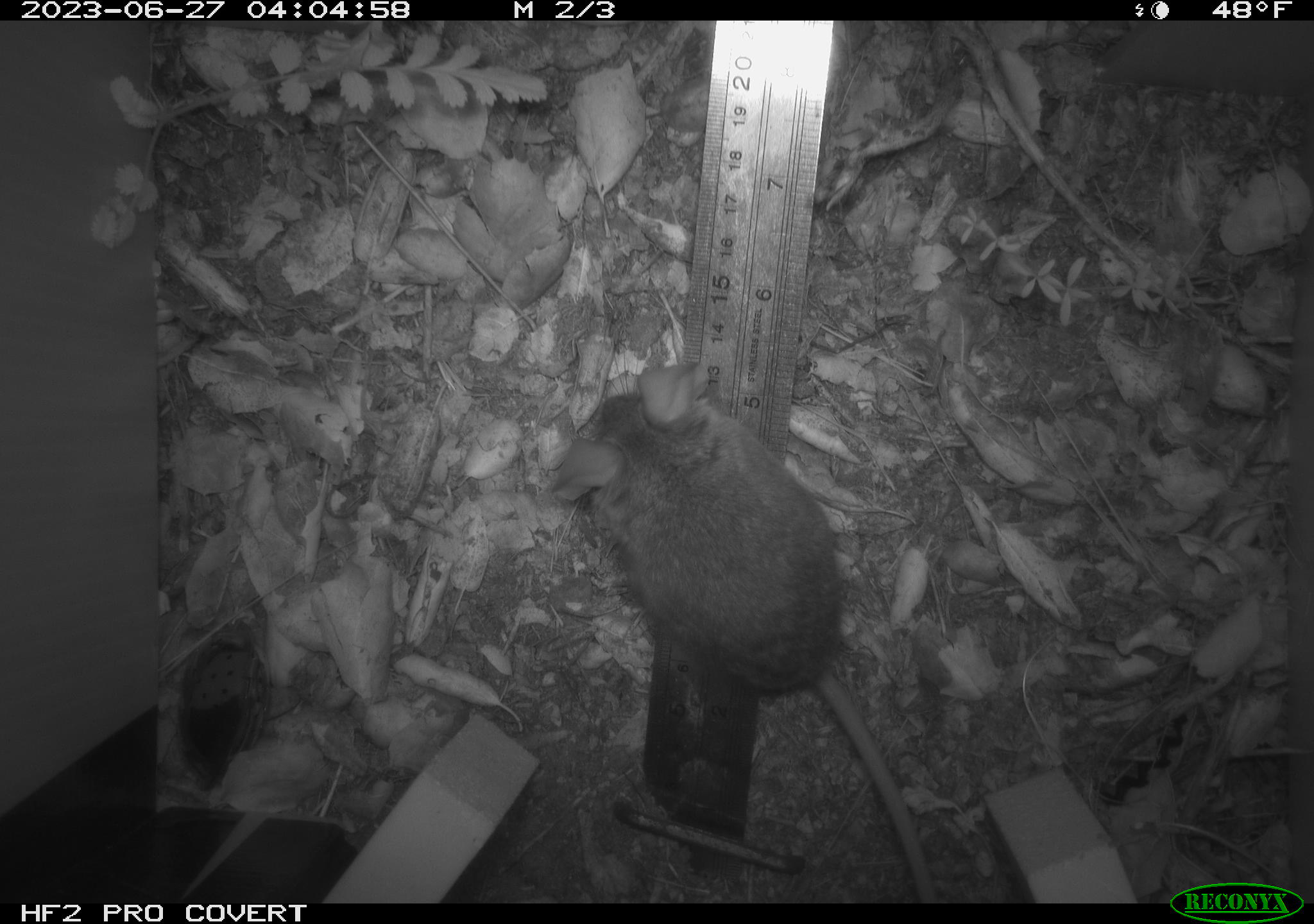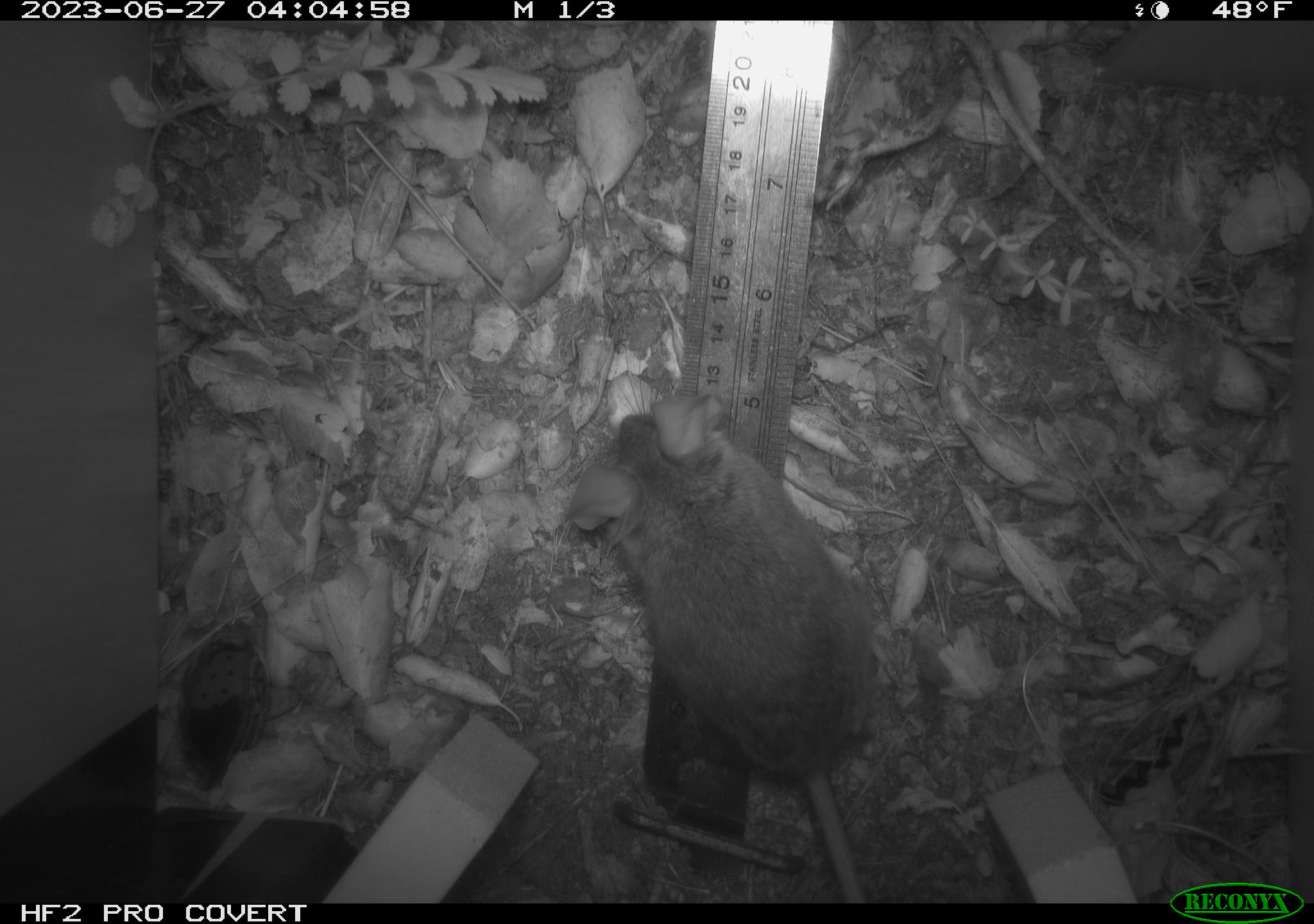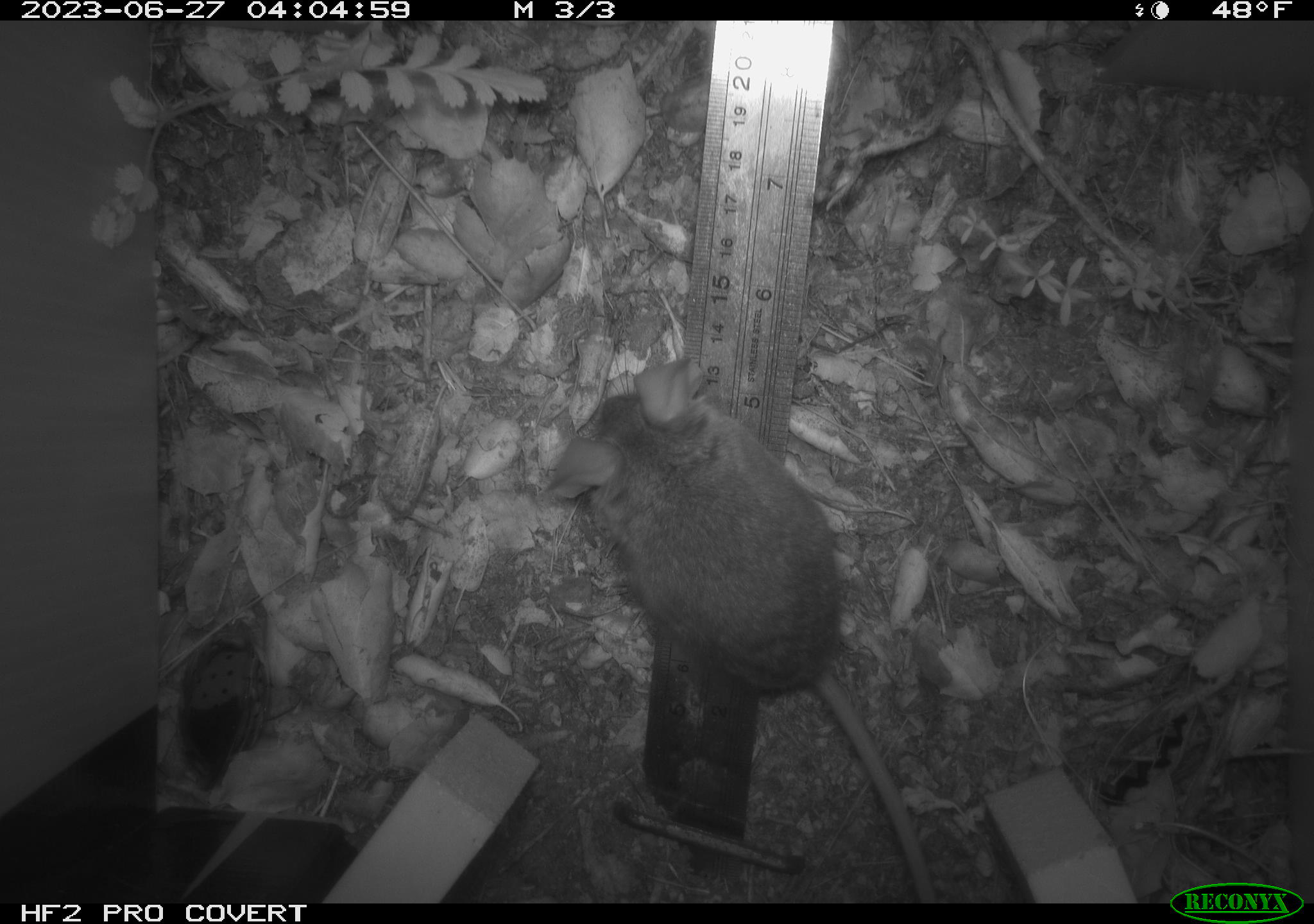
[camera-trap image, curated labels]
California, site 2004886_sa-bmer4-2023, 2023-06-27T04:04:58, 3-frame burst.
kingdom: Animalia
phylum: Chordata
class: Mammalia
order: Rodentia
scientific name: Rodentia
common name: mouse species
Mouse species (Rodentia).